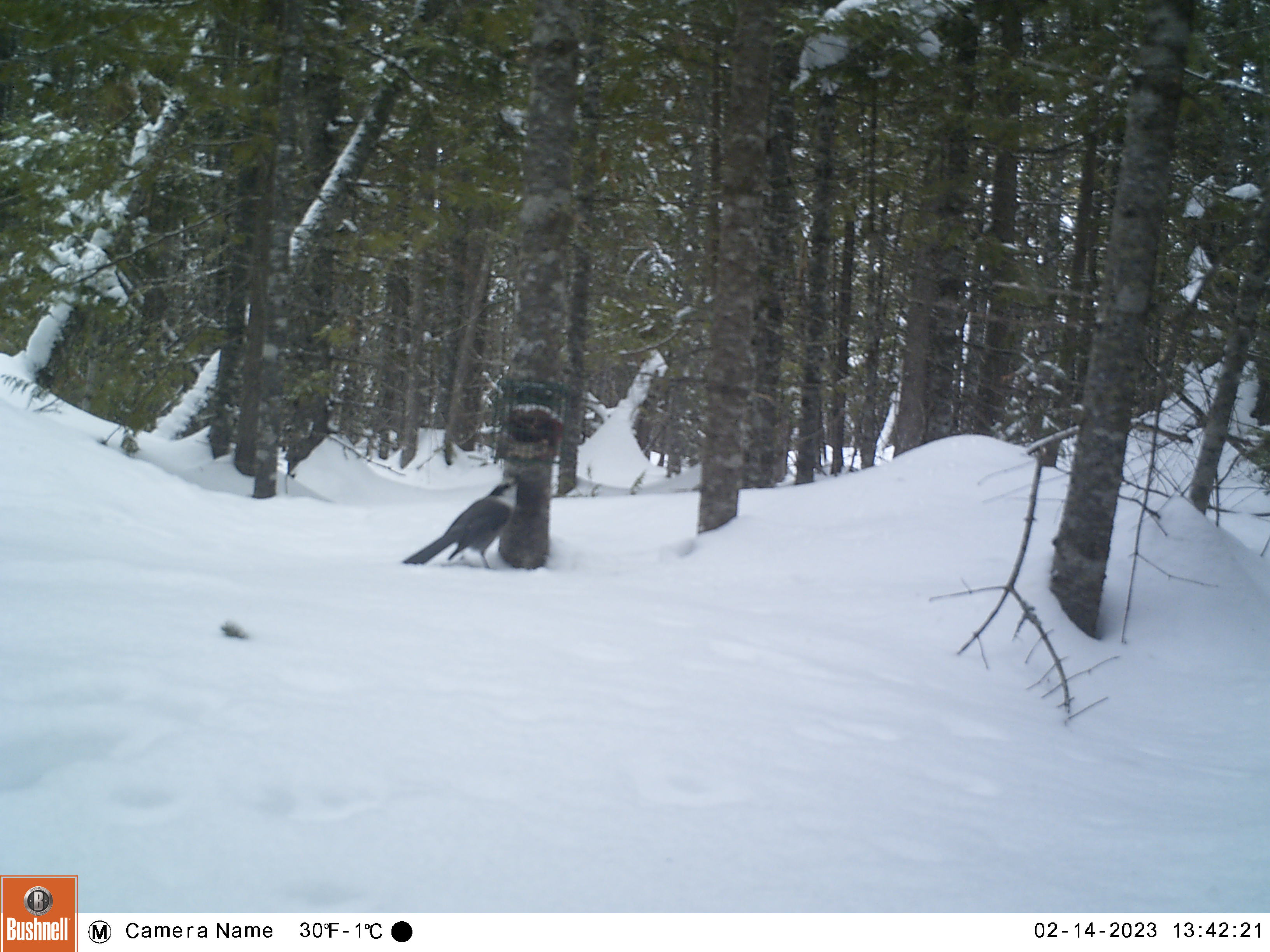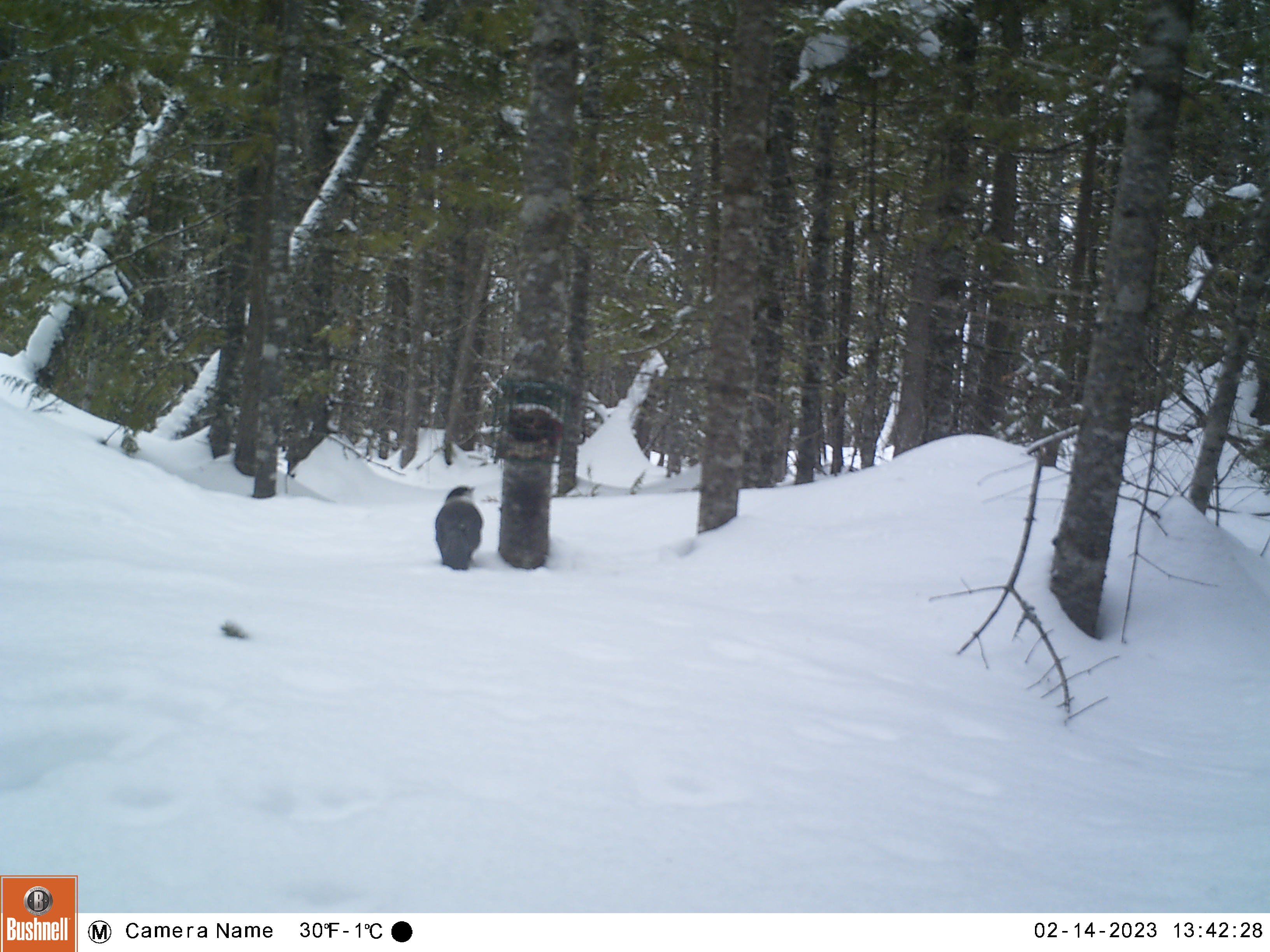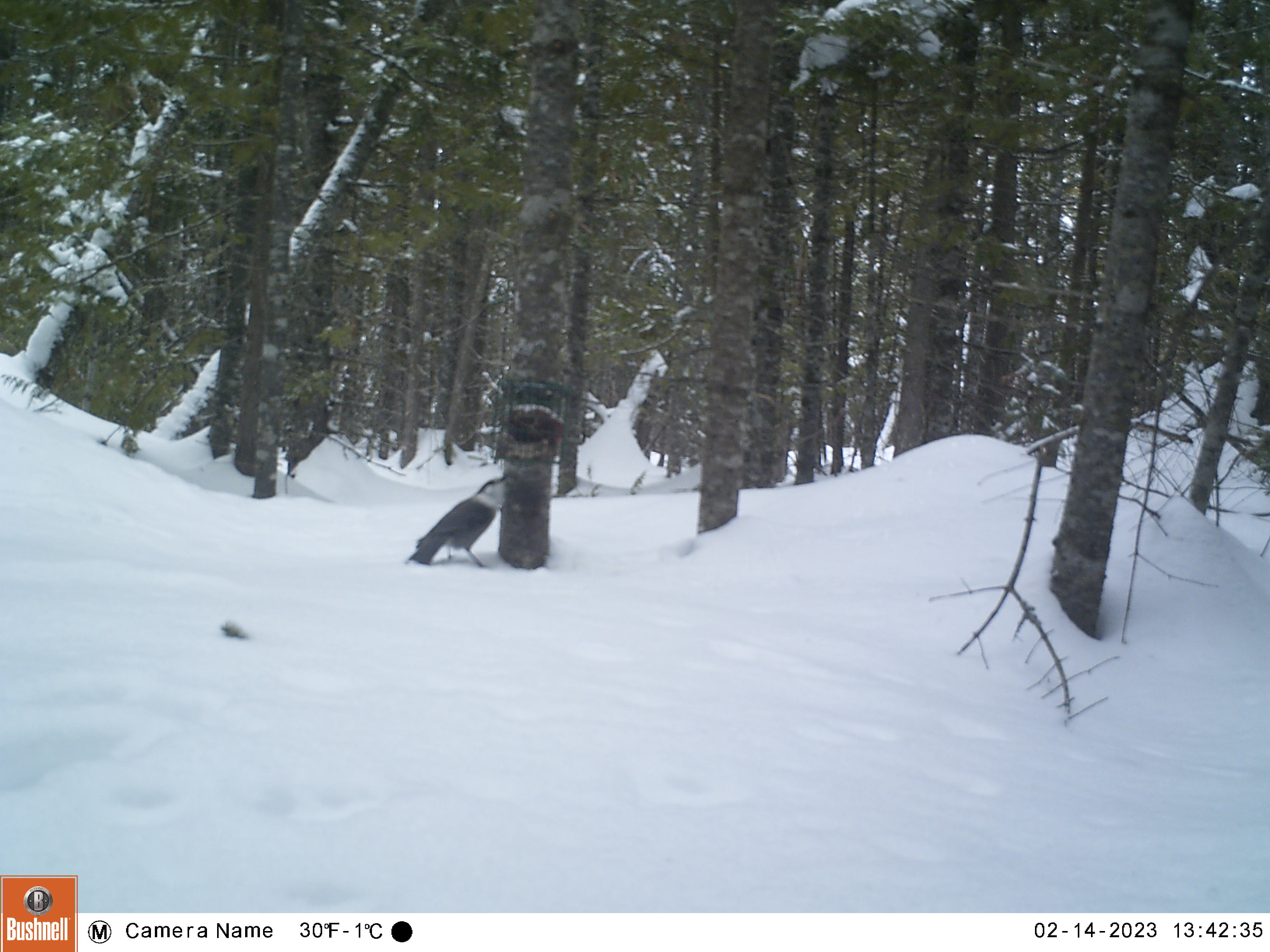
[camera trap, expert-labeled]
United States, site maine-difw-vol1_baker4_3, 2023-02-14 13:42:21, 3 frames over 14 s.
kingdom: Animalia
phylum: Chordata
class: Aves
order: Passeriformes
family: Corvidae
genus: Perisoreus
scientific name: Perisoreus canadensis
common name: canada jay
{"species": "canada jay (Perisoreus canadensis)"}